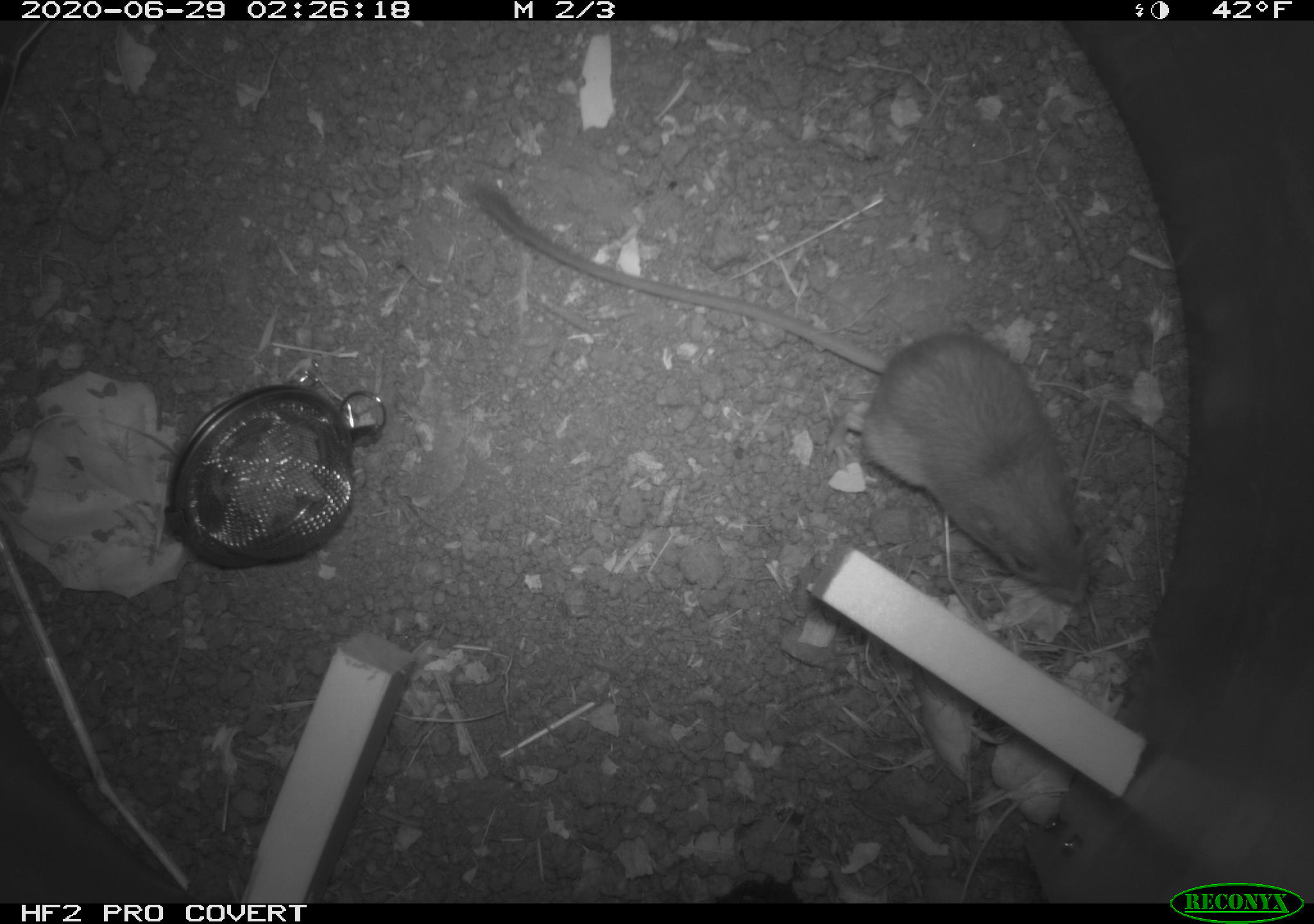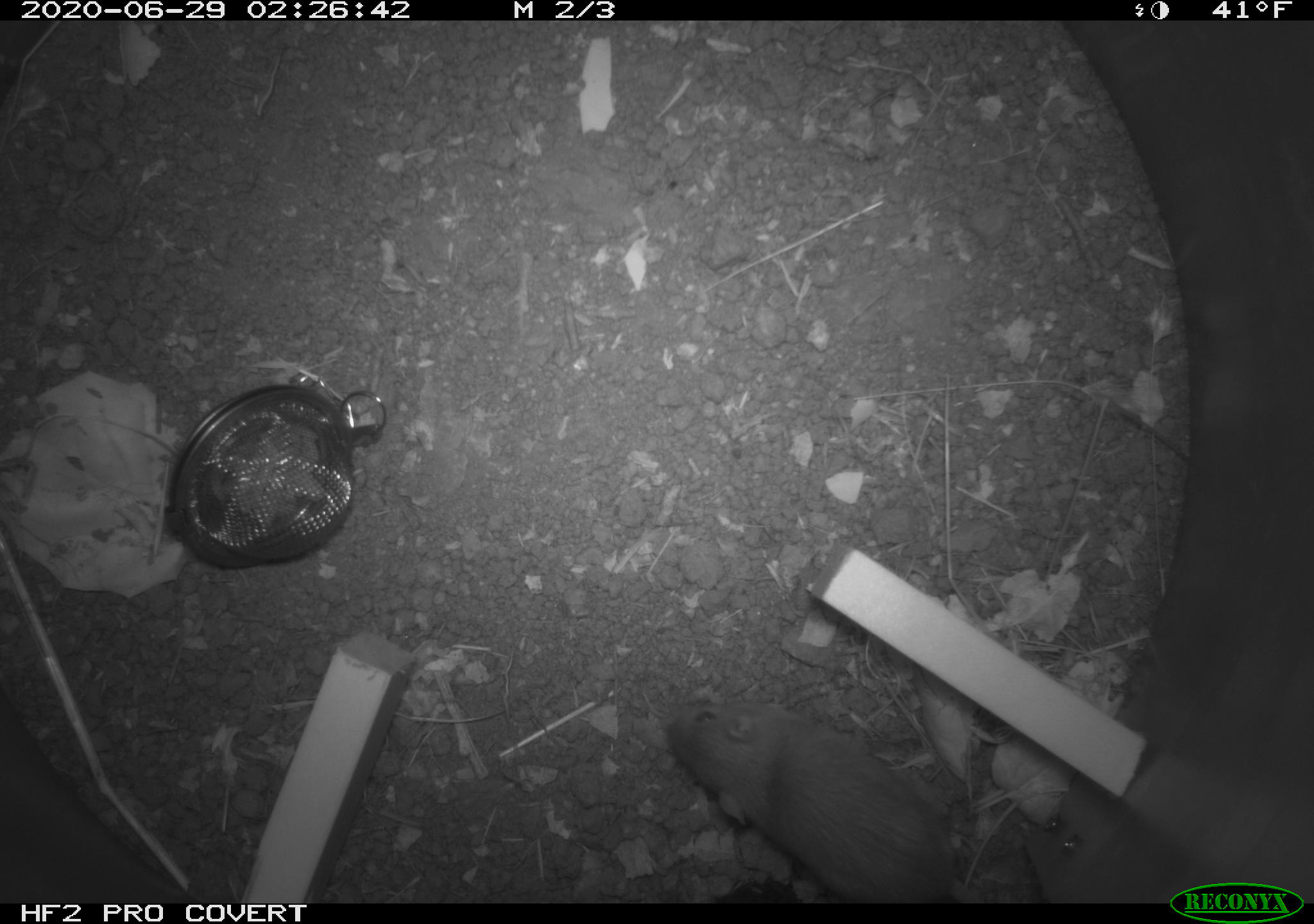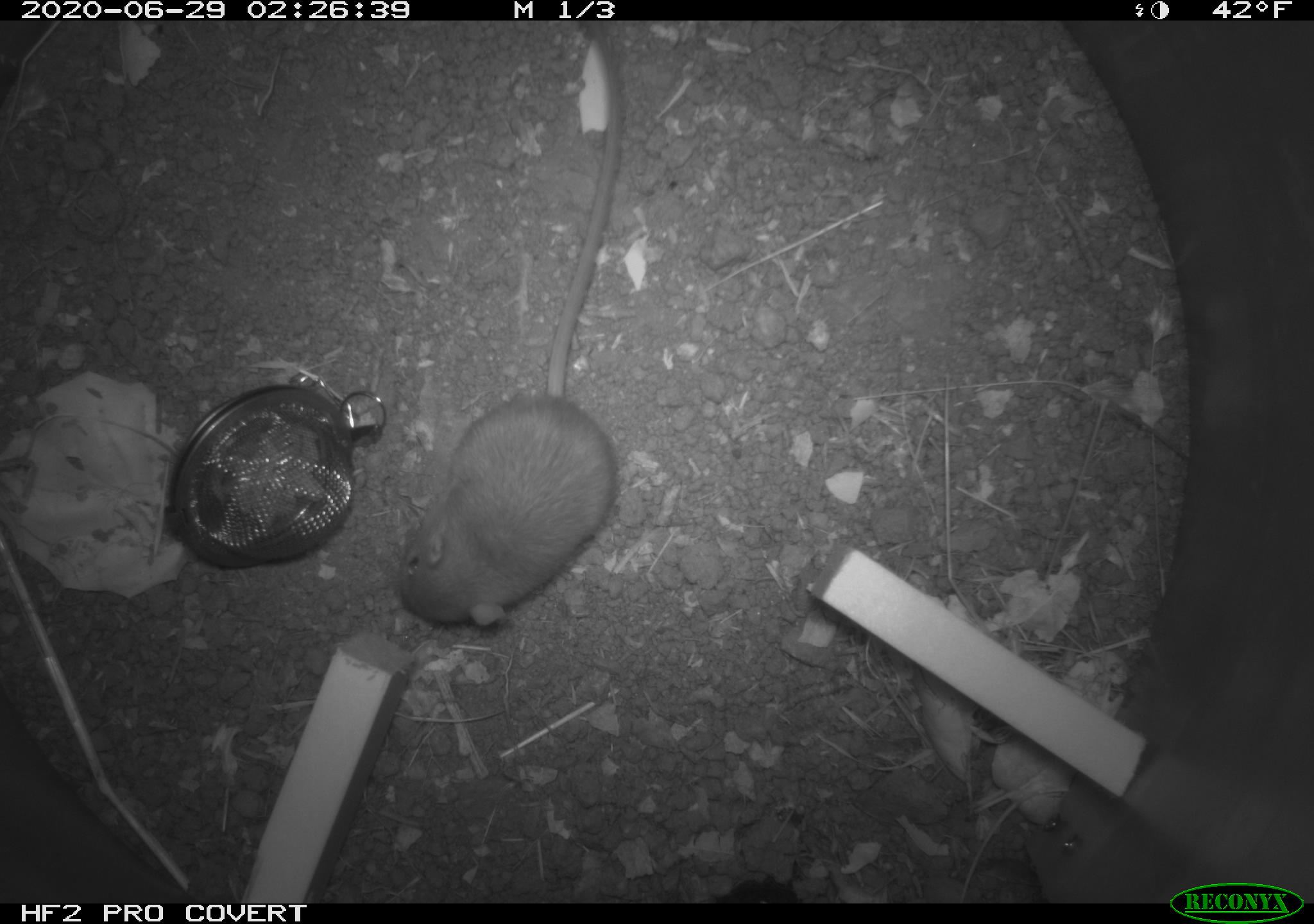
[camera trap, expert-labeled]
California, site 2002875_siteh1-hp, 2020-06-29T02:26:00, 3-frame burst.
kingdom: Animalia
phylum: Chordata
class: Mammalia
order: Rodentia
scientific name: Rodentia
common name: rodent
Rodent (Rodentia).